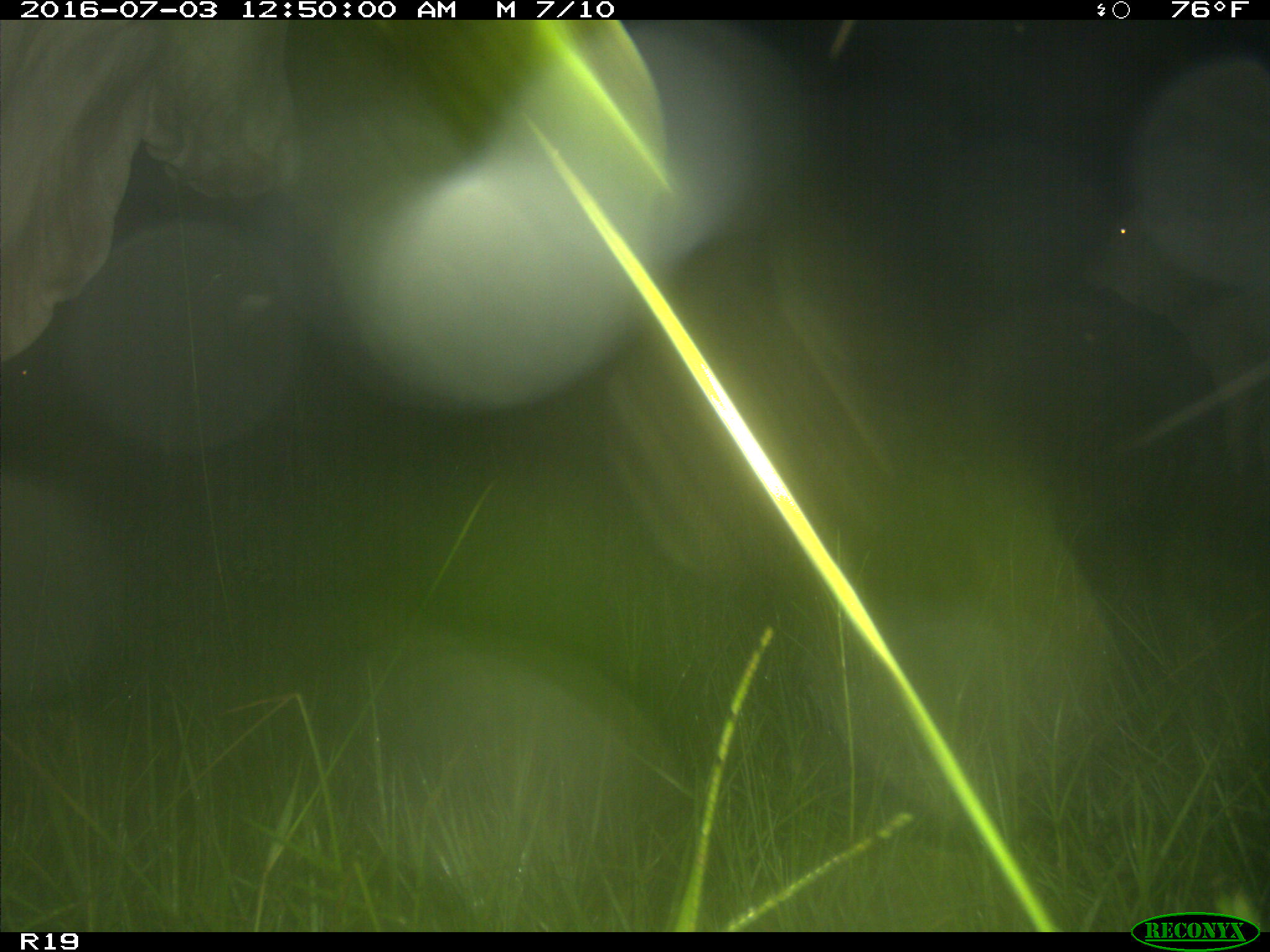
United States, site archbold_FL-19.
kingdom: Animalia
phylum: Chordata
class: Mammalia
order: Artiodactyla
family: Bovidae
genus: Bos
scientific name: Bos taurus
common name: domestic cow